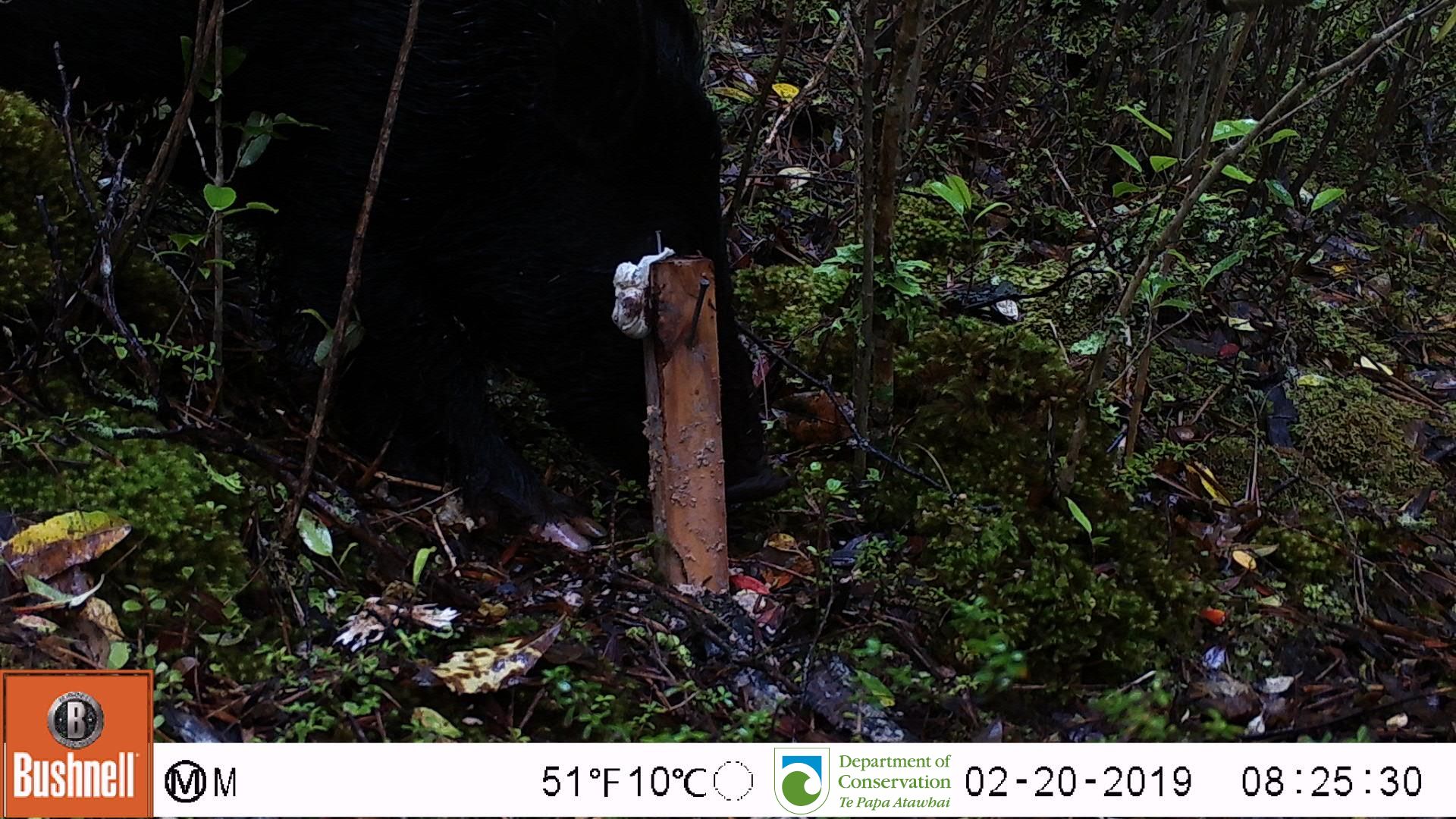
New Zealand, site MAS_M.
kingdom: Animalia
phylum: Chordata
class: Mammalia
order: Artiodactyla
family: Suidae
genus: Sus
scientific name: Sus scrofa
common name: pig